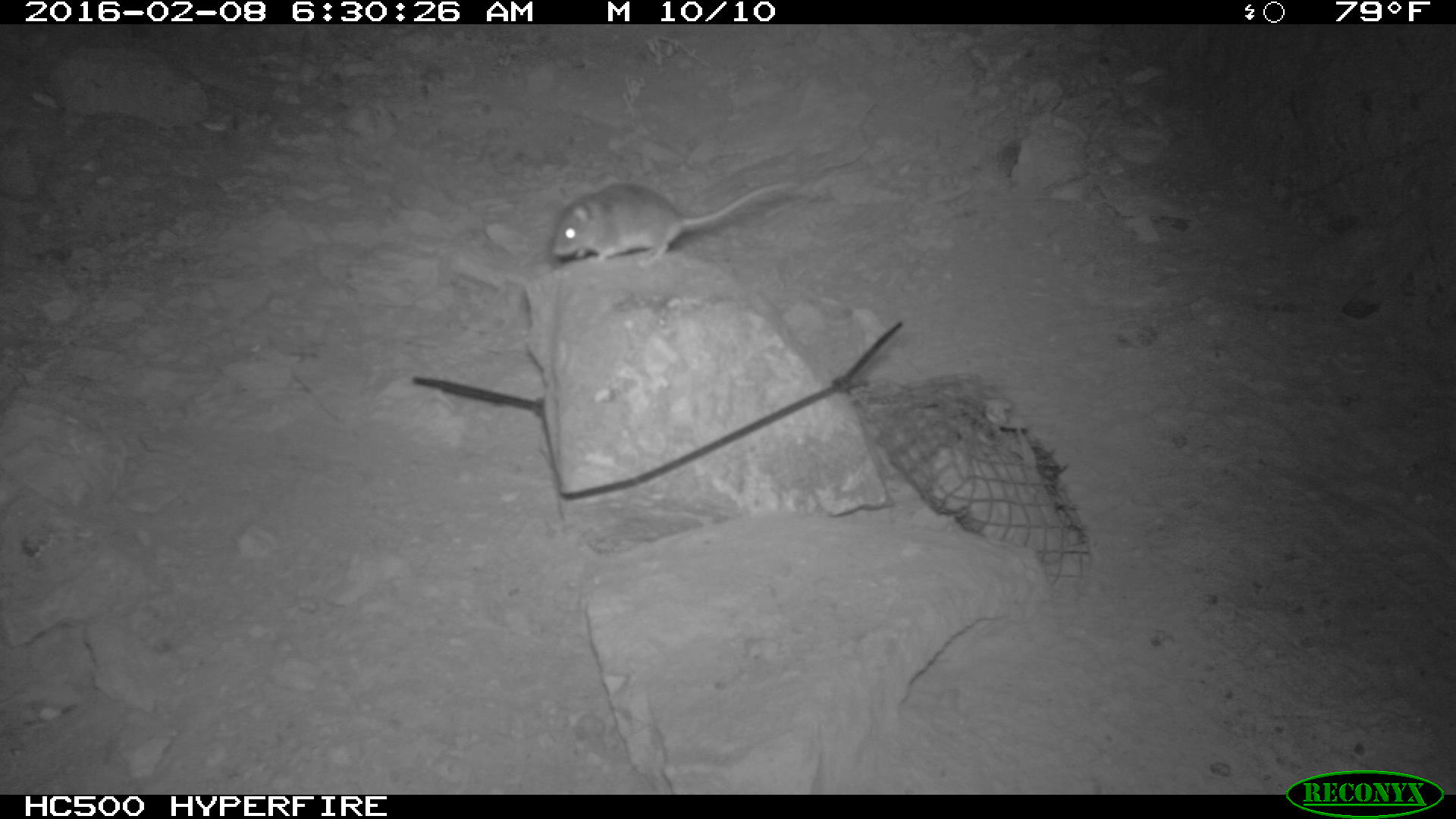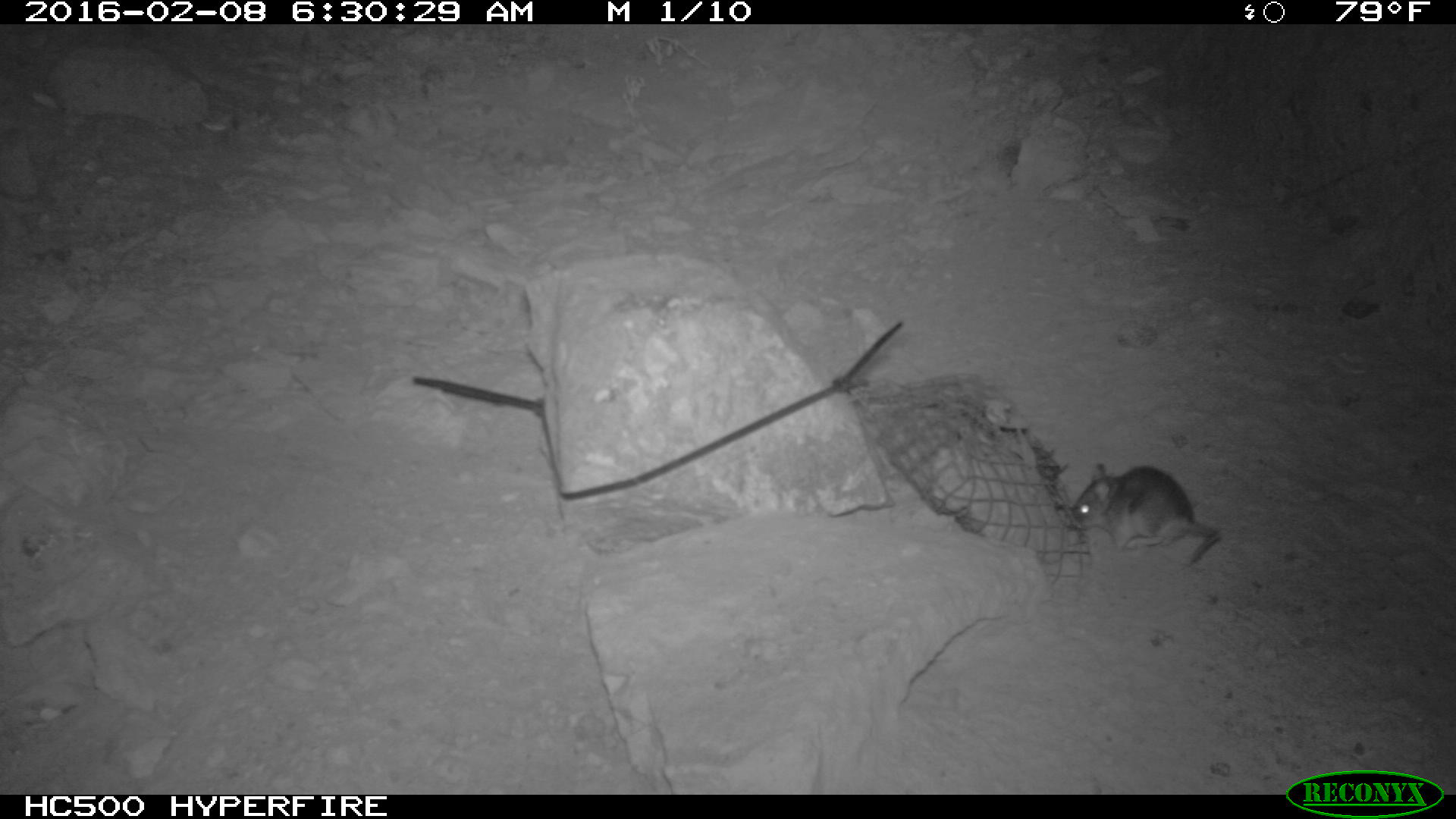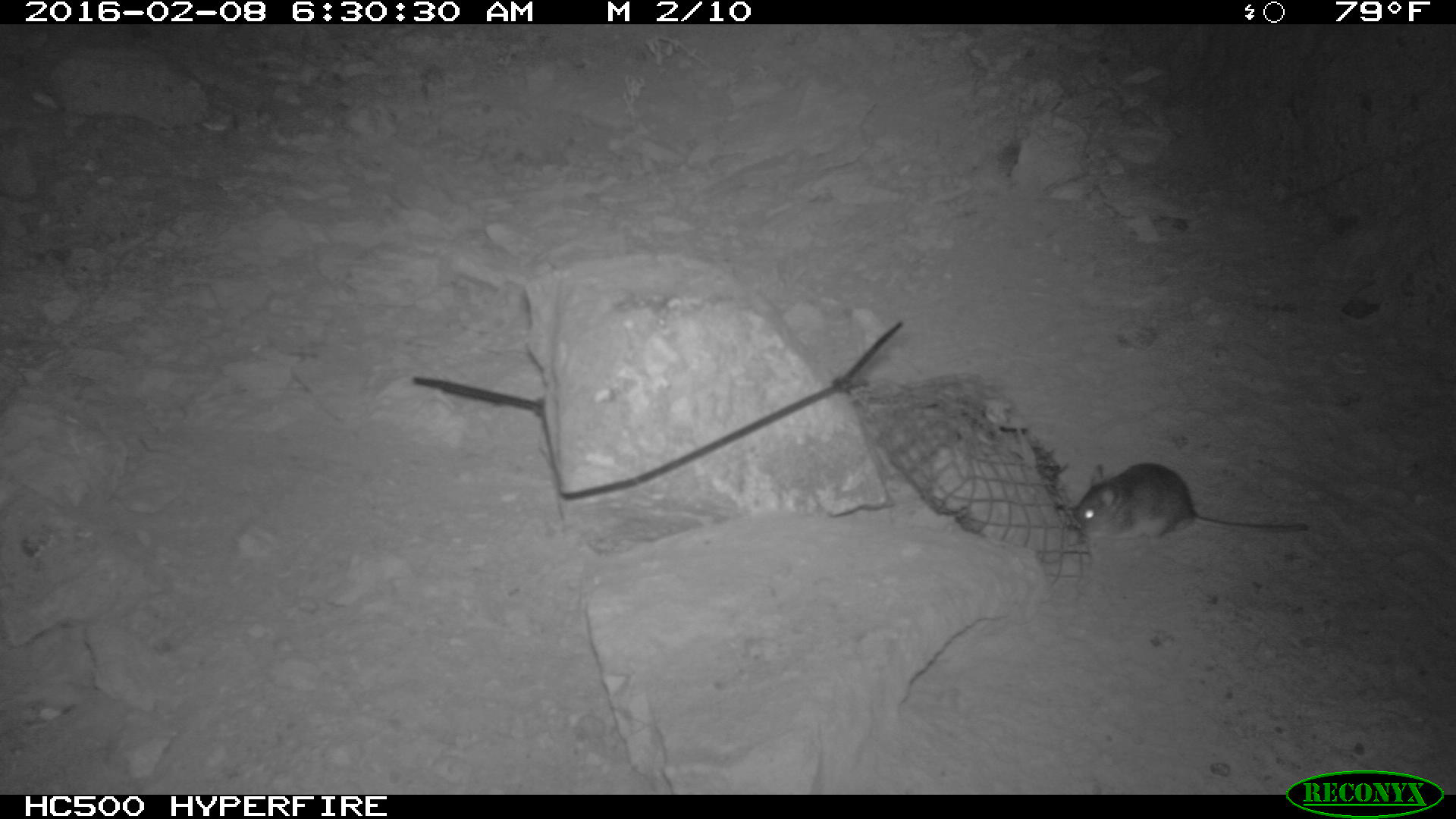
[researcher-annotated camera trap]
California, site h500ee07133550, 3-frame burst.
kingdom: Animalia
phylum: Chordata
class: Mammalia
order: Rodentia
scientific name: Rodentia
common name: rodent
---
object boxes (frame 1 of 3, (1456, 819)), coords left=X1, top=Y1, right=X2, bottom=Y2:
rodent: left=550, top=180, right=797, bottom=268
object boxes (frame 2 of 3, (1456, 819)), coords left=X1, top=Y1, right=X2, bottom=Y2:
rodent: left=1072, top=461, right=1220, bottom=565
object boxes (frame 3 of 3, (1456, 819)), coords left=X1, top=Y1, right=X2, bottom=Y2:
rodent: left=1072, top=461, right=1307, bottom=546